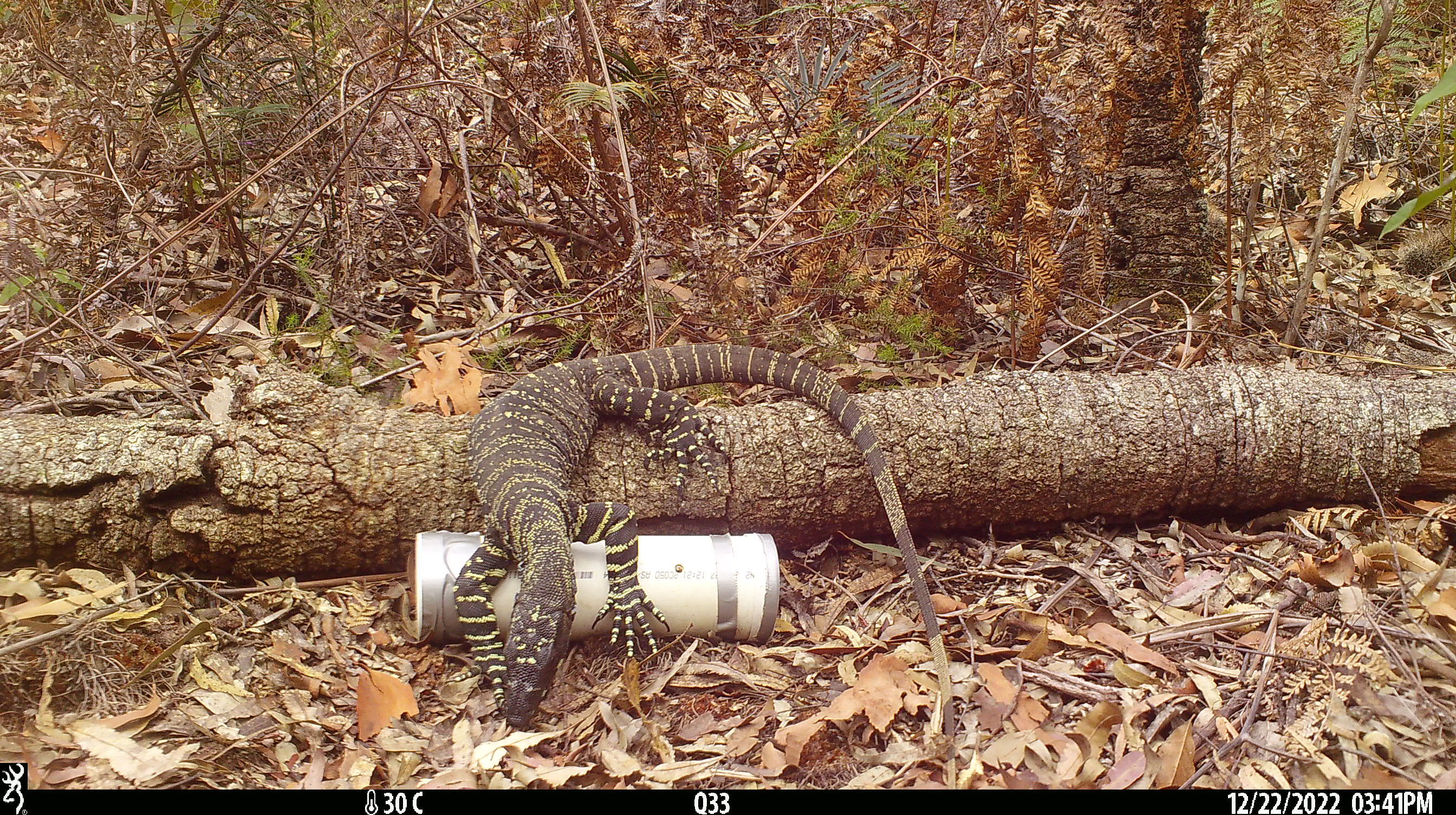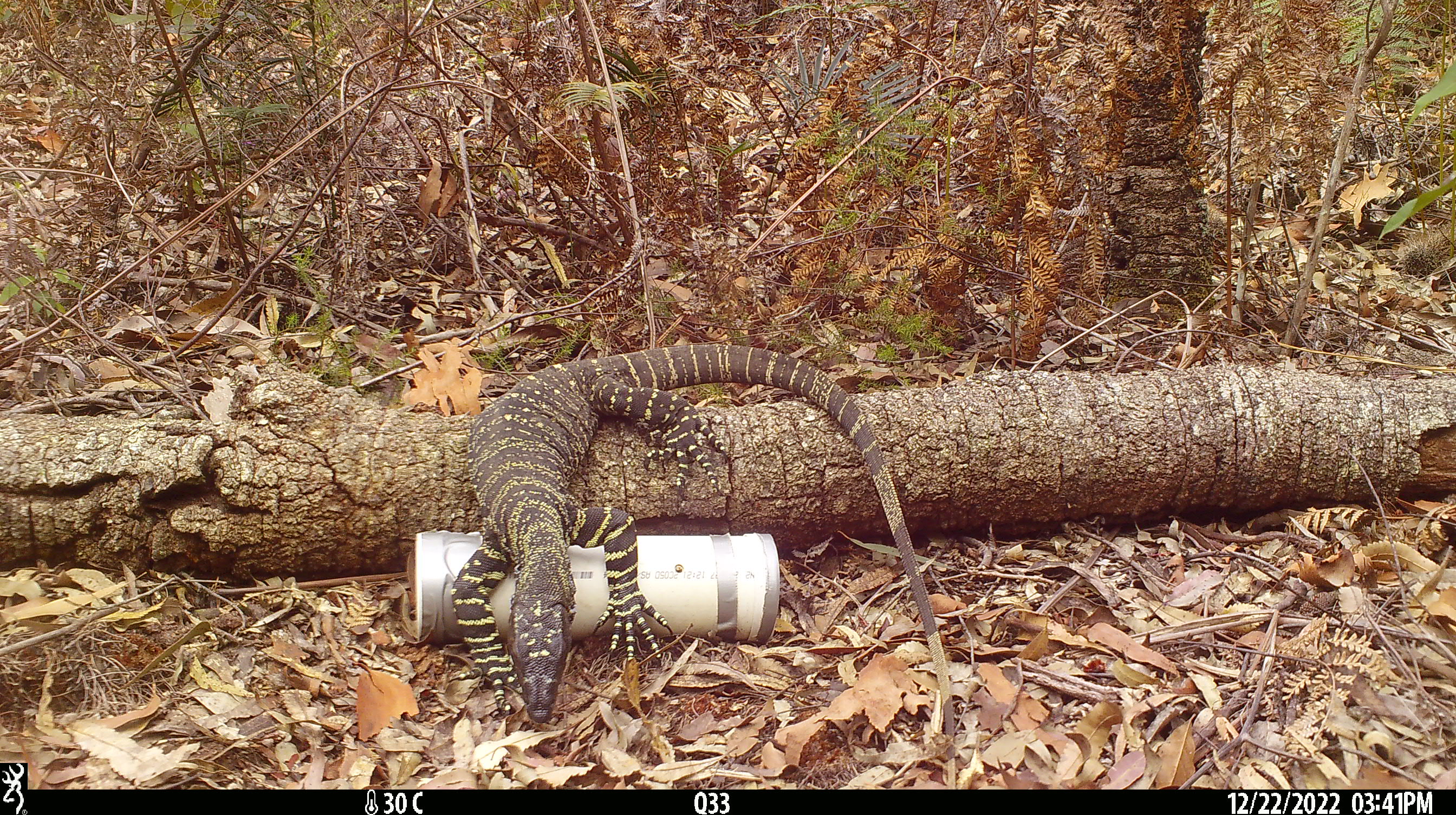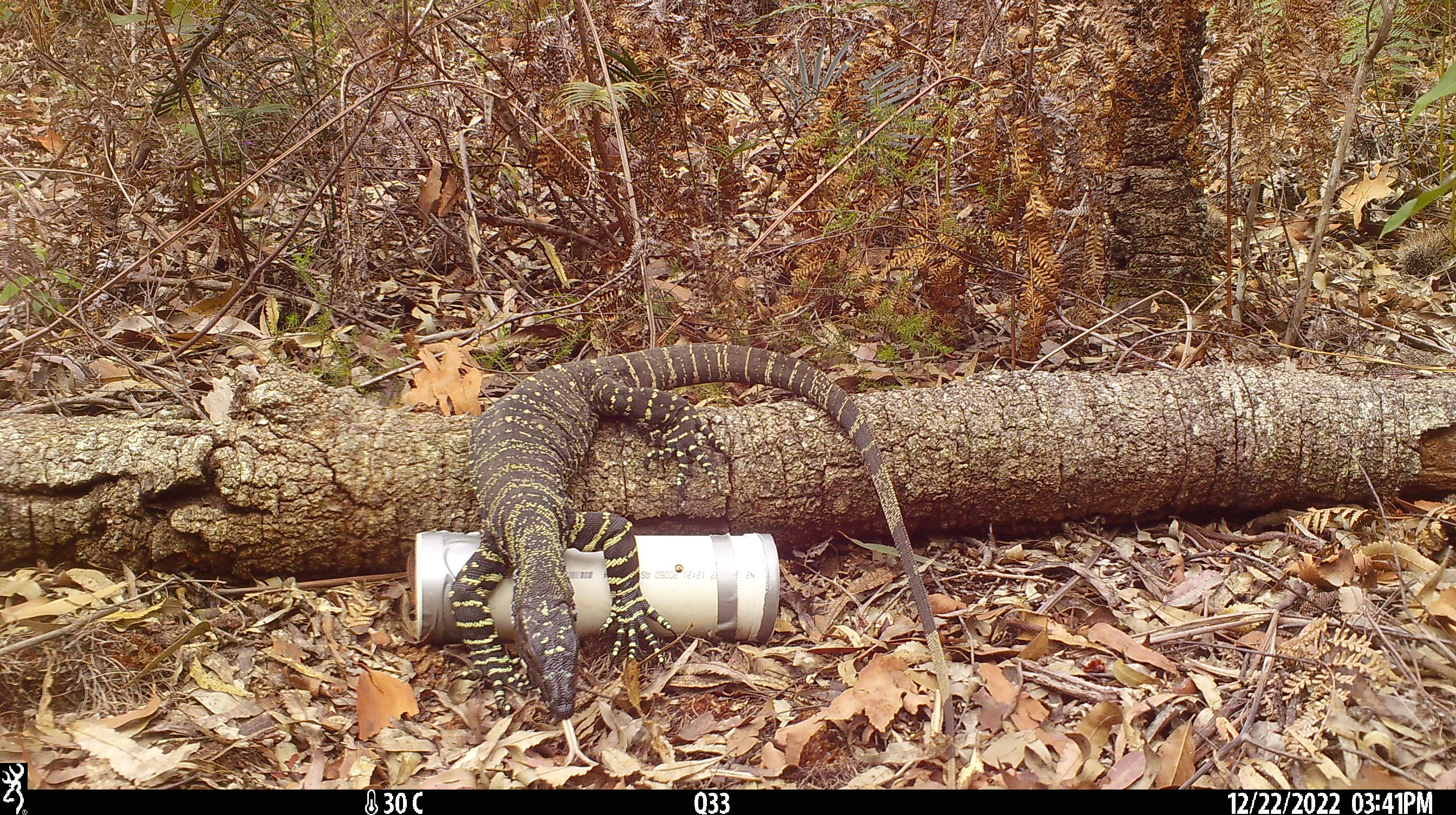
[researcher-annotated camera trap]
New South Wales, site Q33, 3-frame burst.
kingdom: Animalia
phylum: Chordata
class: Reptilia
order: Squamata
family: Varanidae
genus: Varanus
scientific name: Varanus varius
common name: lace monitor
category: goanna